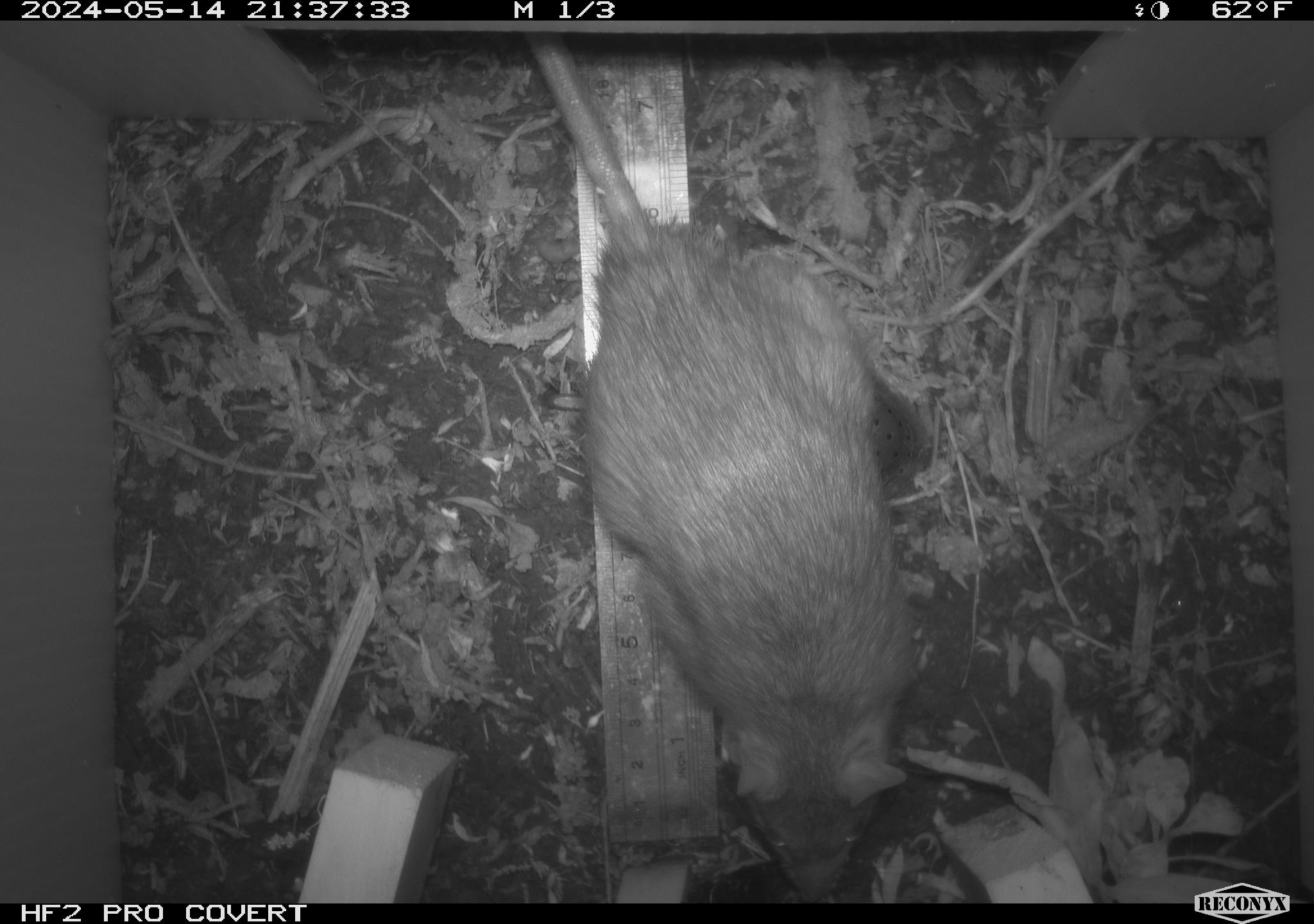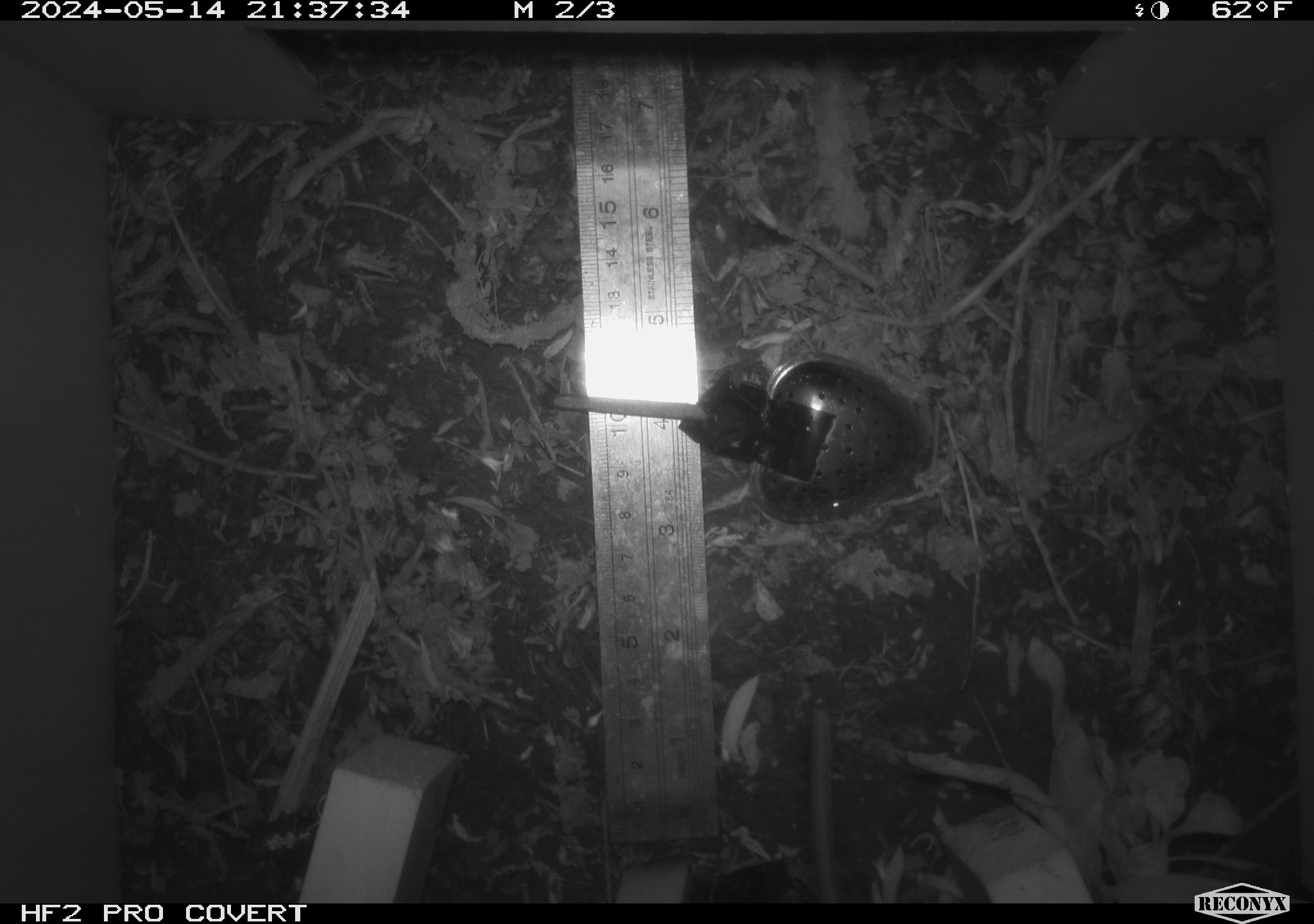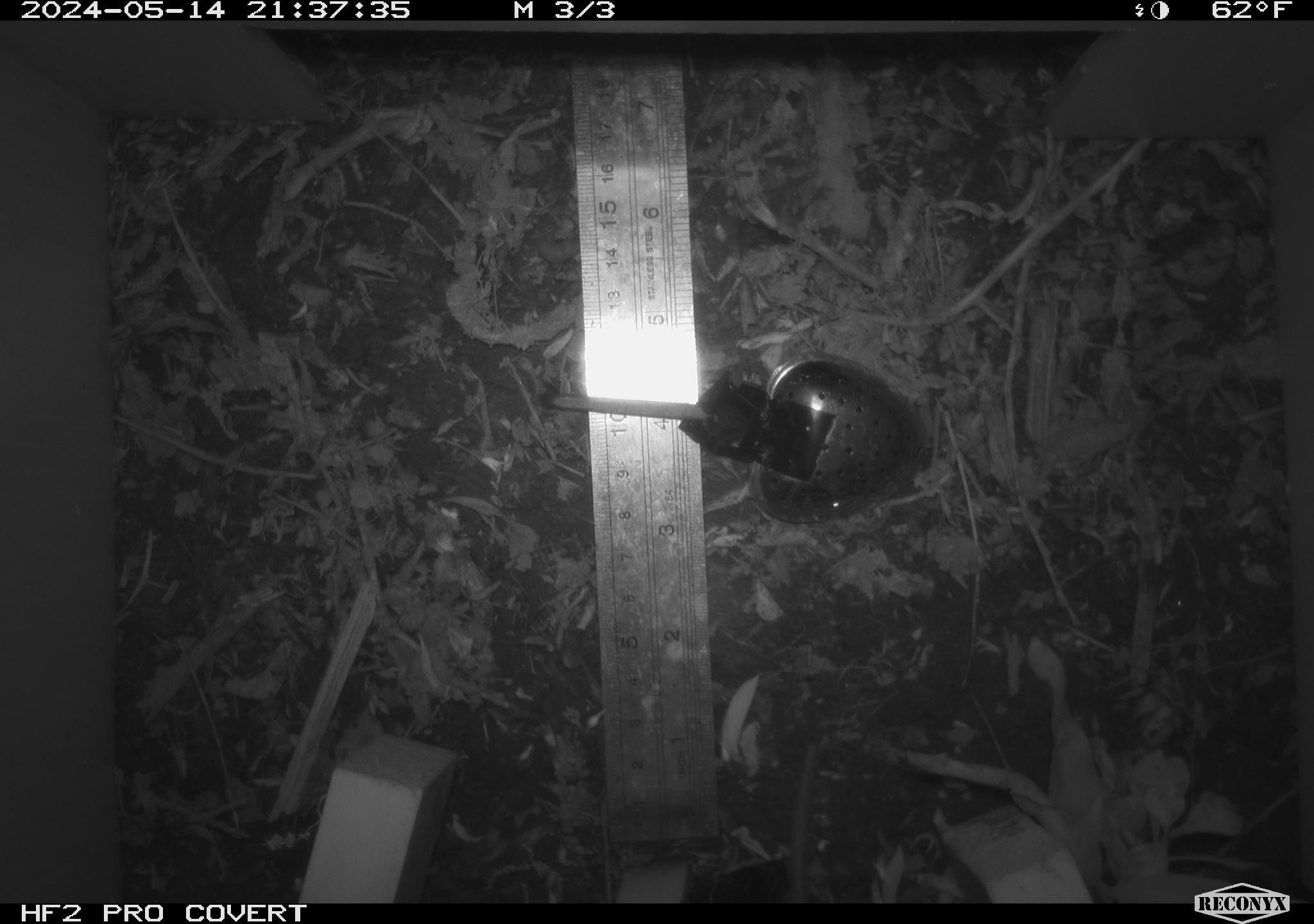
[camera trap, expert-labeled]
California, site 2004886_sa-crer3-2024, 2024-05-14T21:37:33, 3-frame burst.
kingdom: Animalia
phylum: Chordata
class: Mammalia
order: Rodentia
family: Muridae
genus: Rattus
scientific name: Rattus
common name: rat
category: rattus species